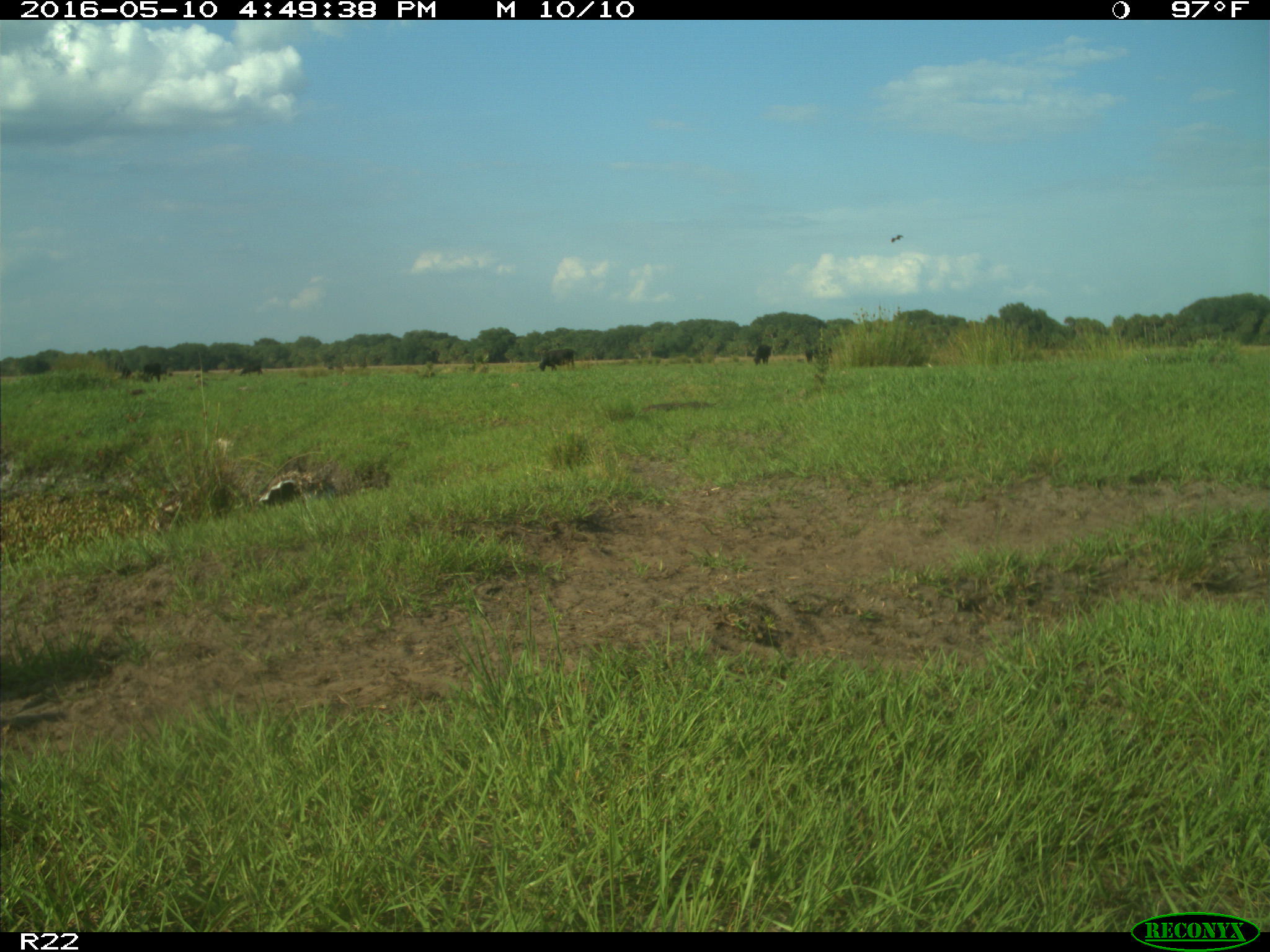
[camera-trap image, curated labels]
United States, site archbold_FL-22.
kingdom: Animalia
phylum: Chordata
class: Mammalia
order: Artiodactyla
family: Bovidae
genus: Bos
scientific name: Bos taurus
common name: domestic cow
Bos taurus (domestic cow).